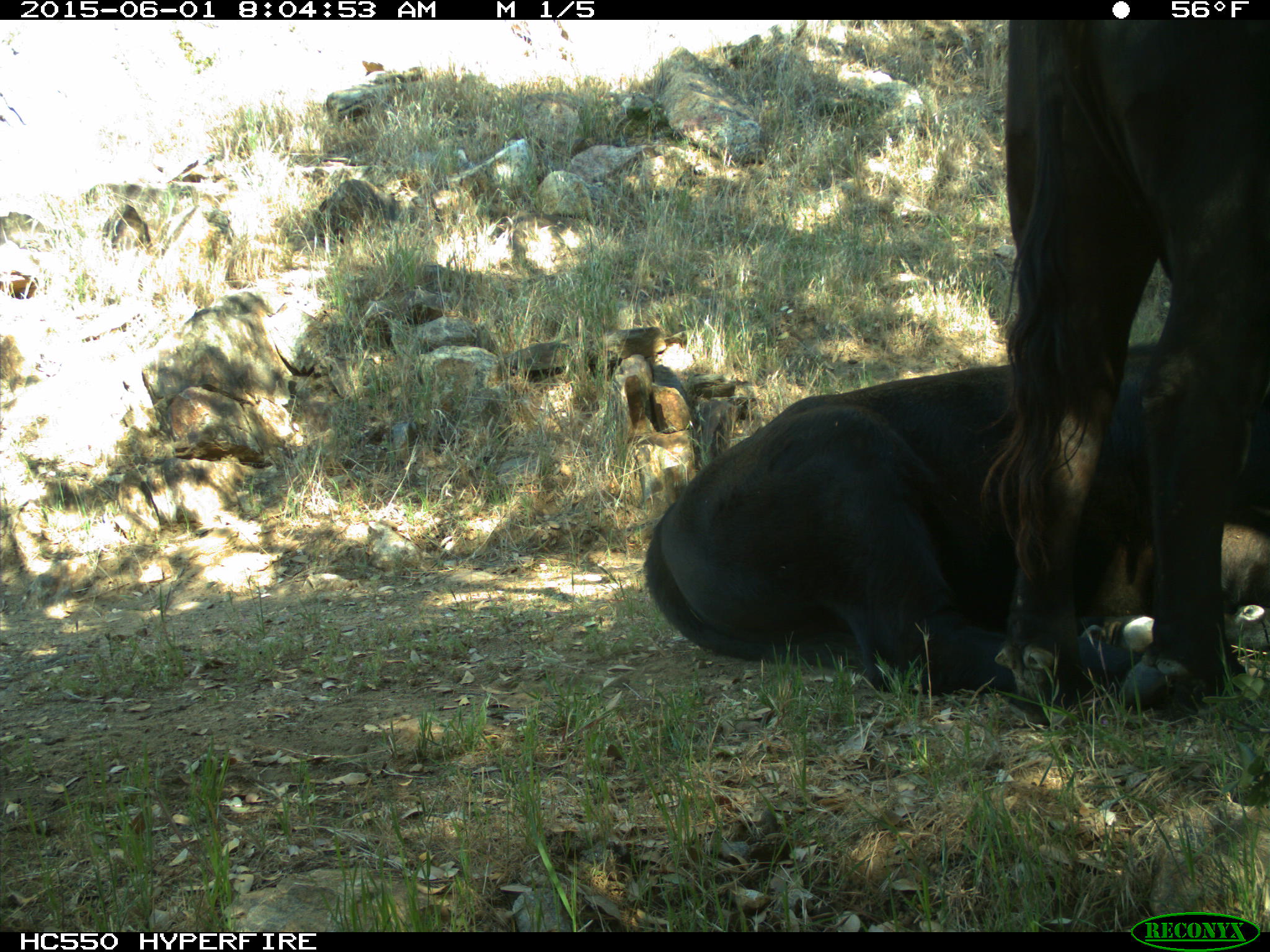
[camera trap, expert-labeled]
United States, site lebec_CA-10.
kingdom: Animalia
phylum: Chordata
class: Mammalia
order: Artiodactyla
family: Bovidae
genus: Bos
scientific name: Bos taurus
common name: domestic cow